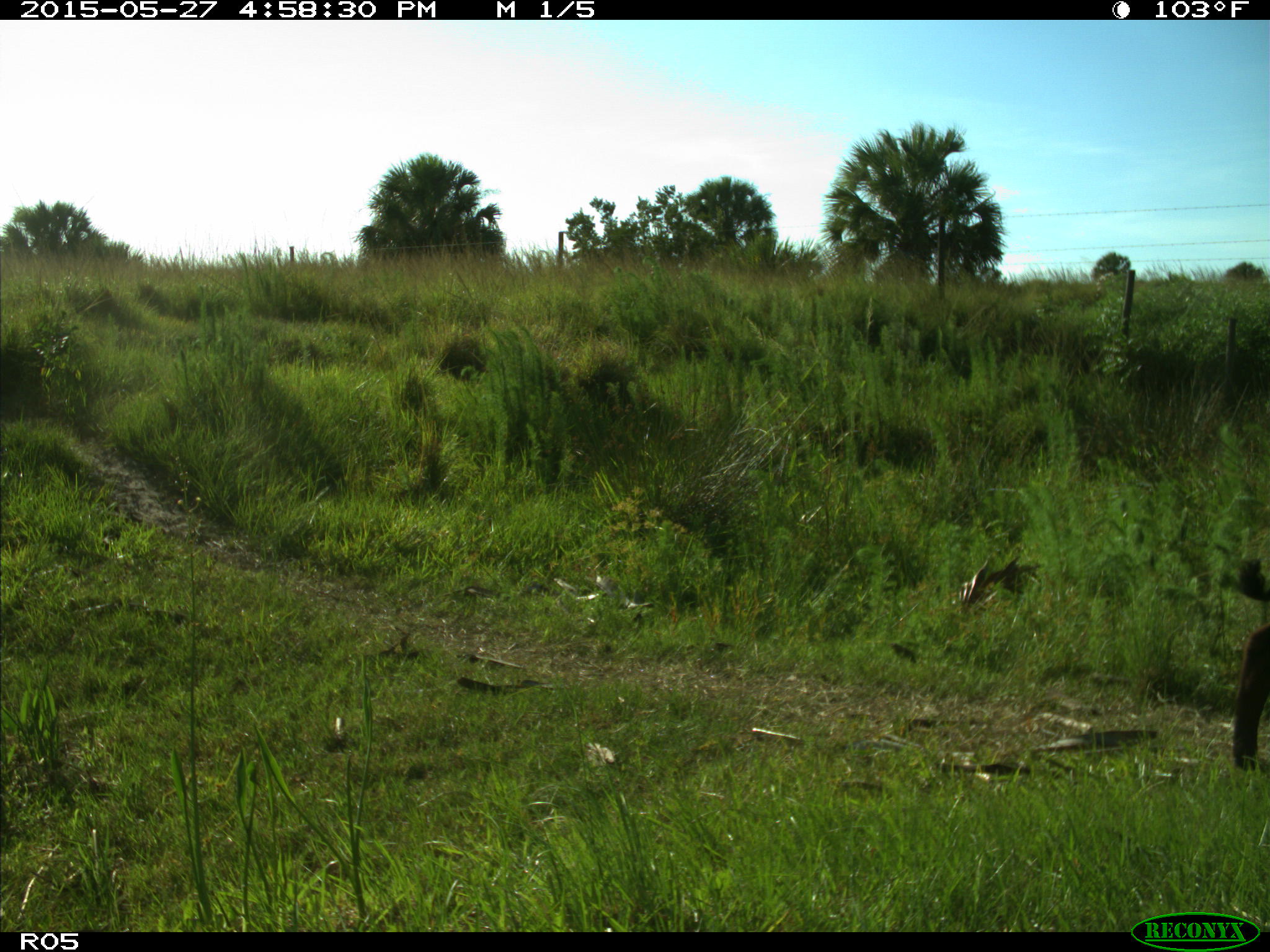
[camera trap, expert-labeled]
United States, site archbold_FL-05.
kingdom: Animalia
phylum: Chordata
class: Mammalia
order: Artiodactyla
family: Bovidae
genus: Bos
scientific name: Bos taurus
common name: domestic cow